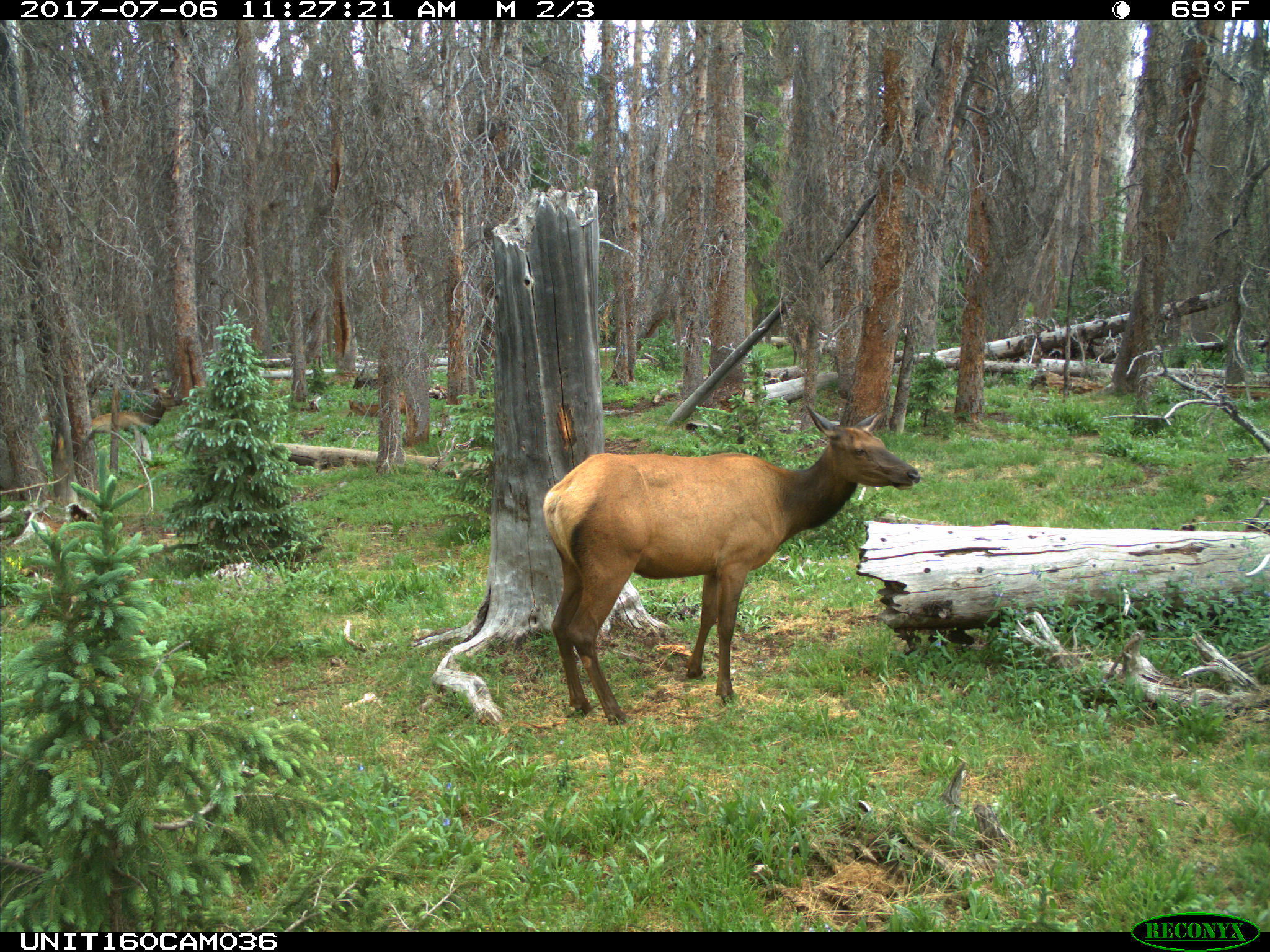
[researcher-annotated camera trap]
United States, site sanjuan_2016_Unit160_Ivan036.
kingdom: Animalia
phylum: Chordata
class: Mammalia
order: Artiodactyla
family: Cervidae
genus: Cervus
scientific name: Cervus elaphus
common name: red deer